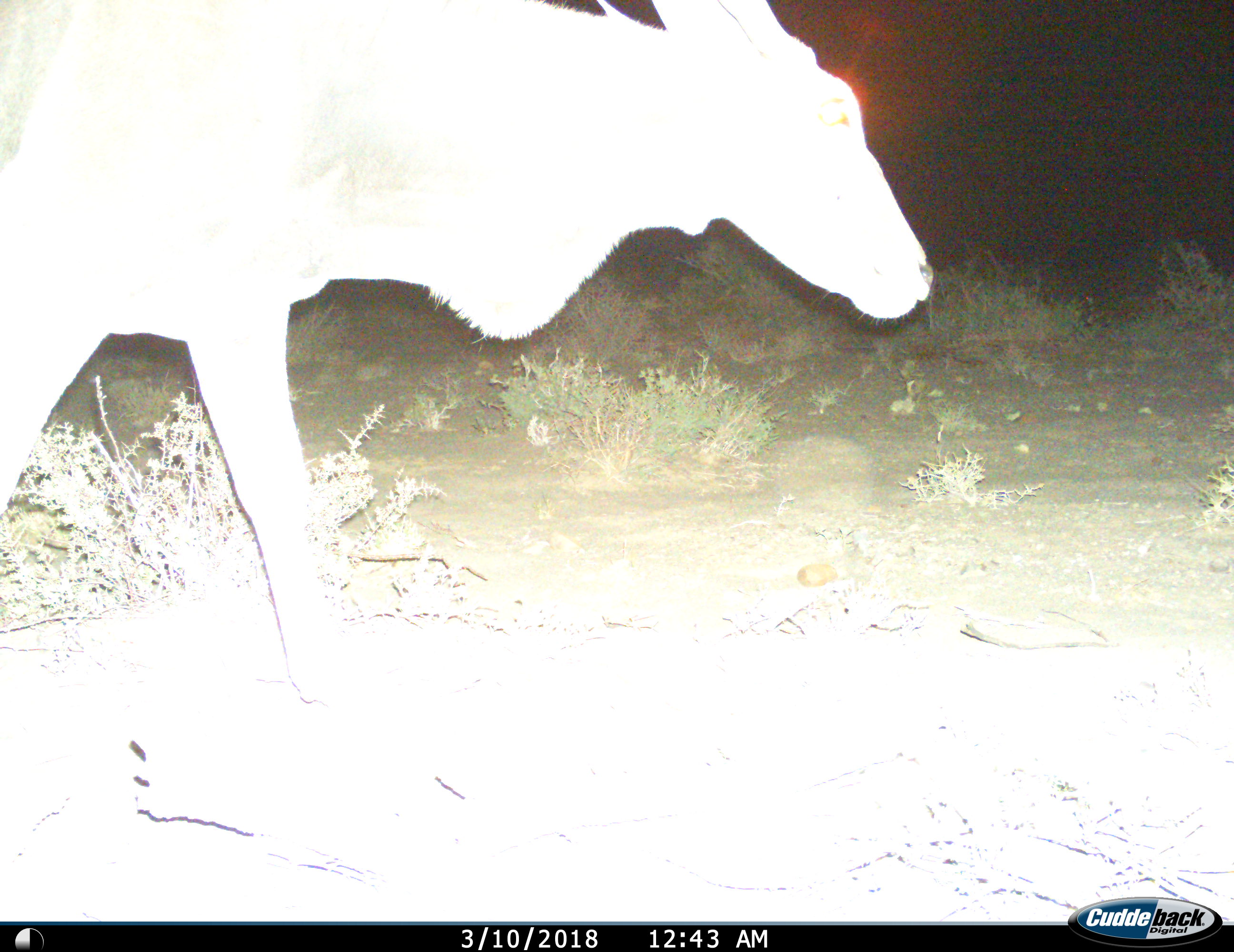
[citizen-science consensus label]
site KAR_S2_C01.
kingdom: Animalia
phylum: Chordata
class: Mammalia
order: Artiodactyla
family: Bovidae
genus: Tragelaphus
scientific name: Tragelaphus oryx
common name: eland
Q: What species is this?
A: Eland (Tragelaphus oryx).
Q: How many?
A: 1.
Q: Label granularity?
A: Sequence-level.